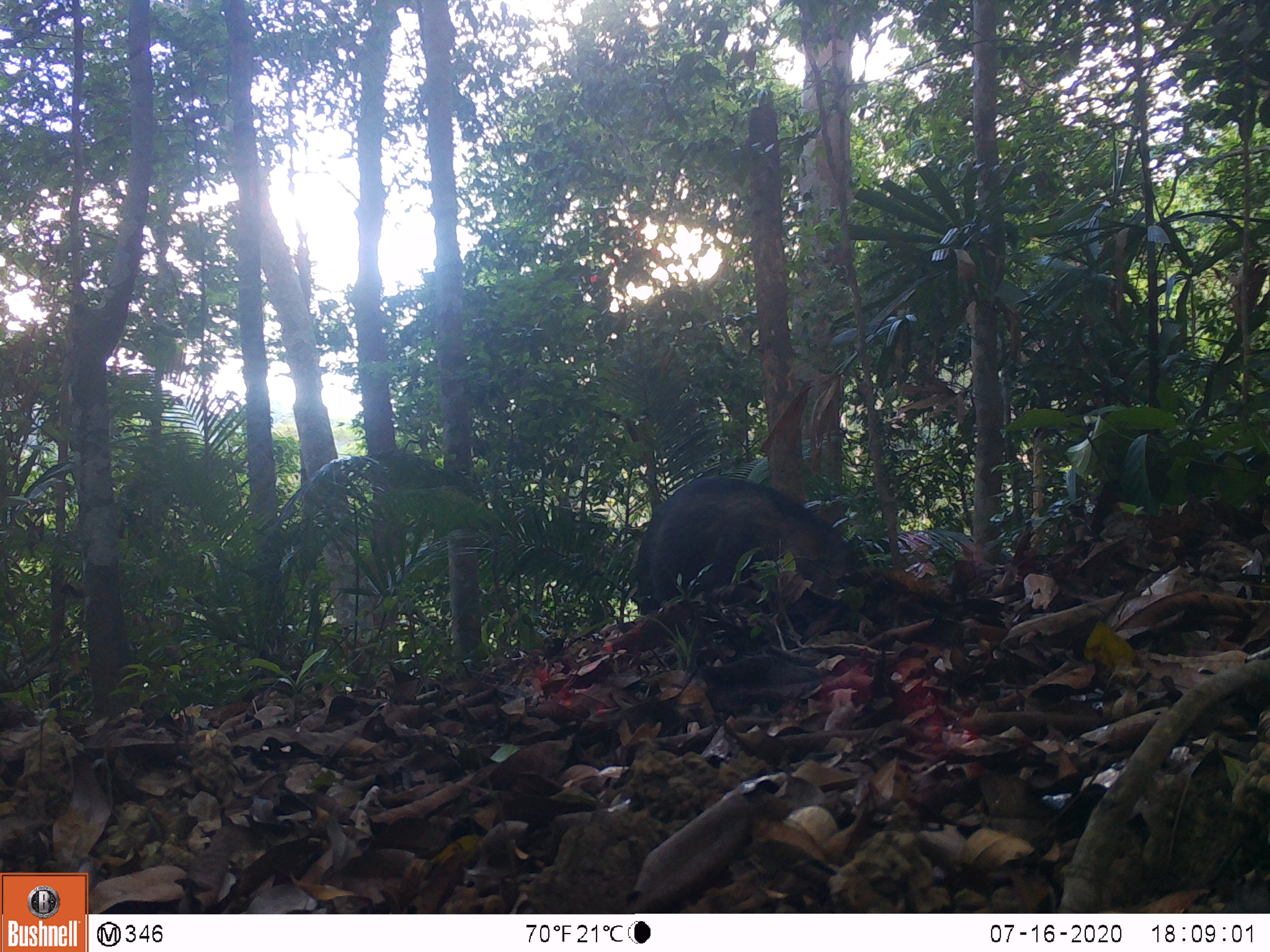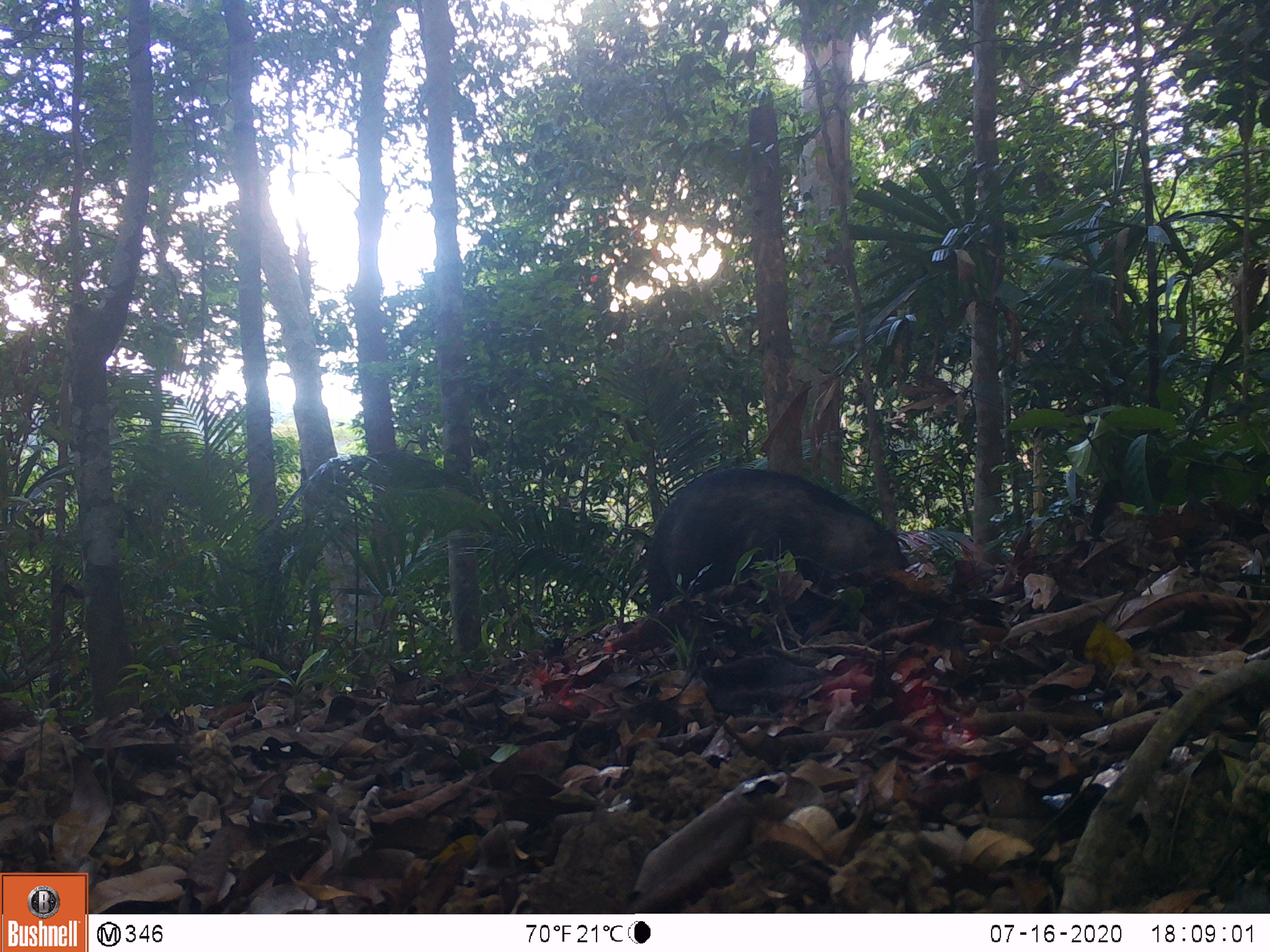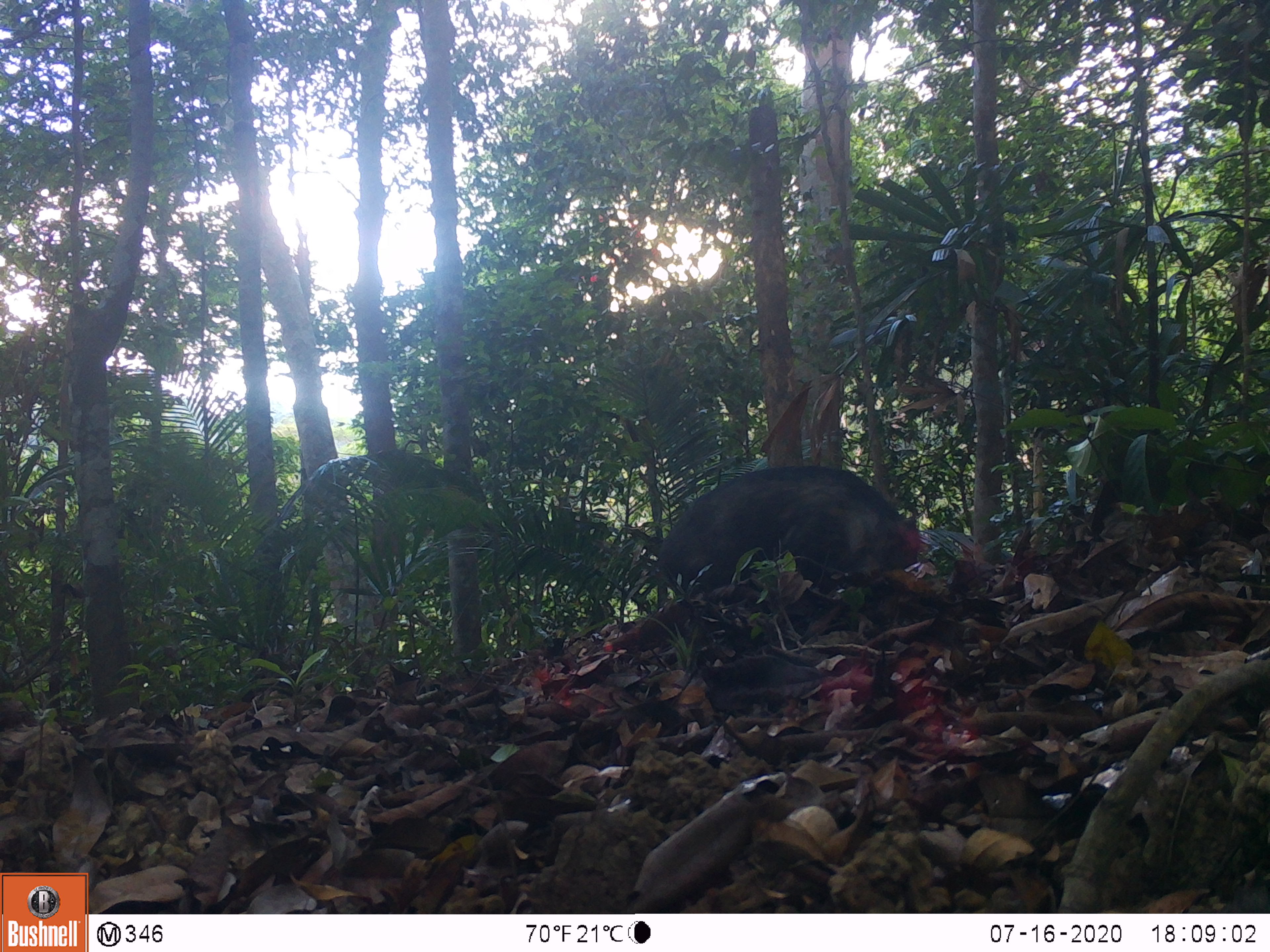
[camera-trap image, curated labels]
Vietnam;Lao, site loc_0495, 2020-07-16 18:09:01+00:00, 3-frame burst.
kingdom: Animalia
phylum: Chordata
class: Mammalia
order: Artiodactyla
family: Suidae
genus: Sus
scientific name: Sus scrofa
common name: eurasian wild pig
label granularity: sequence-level